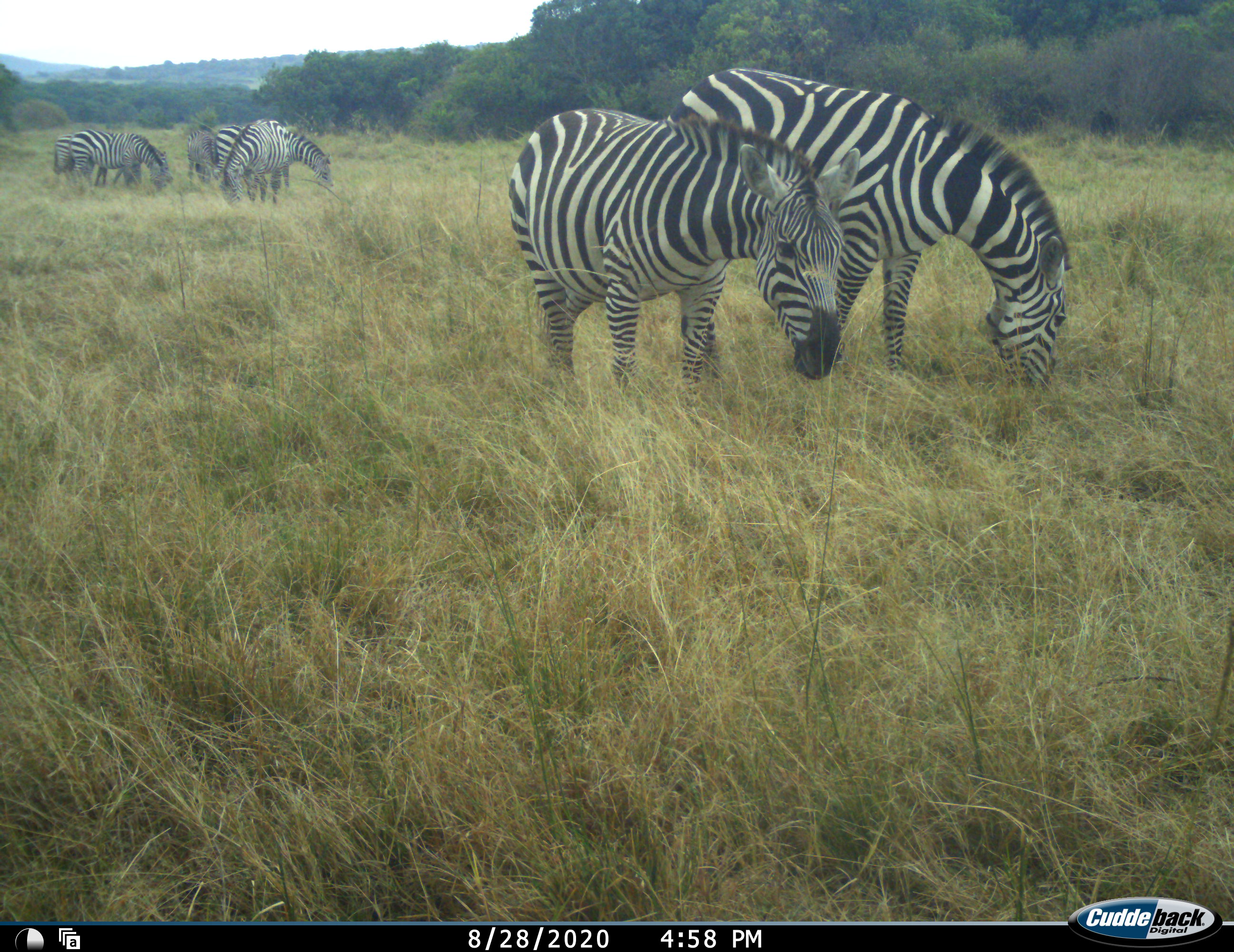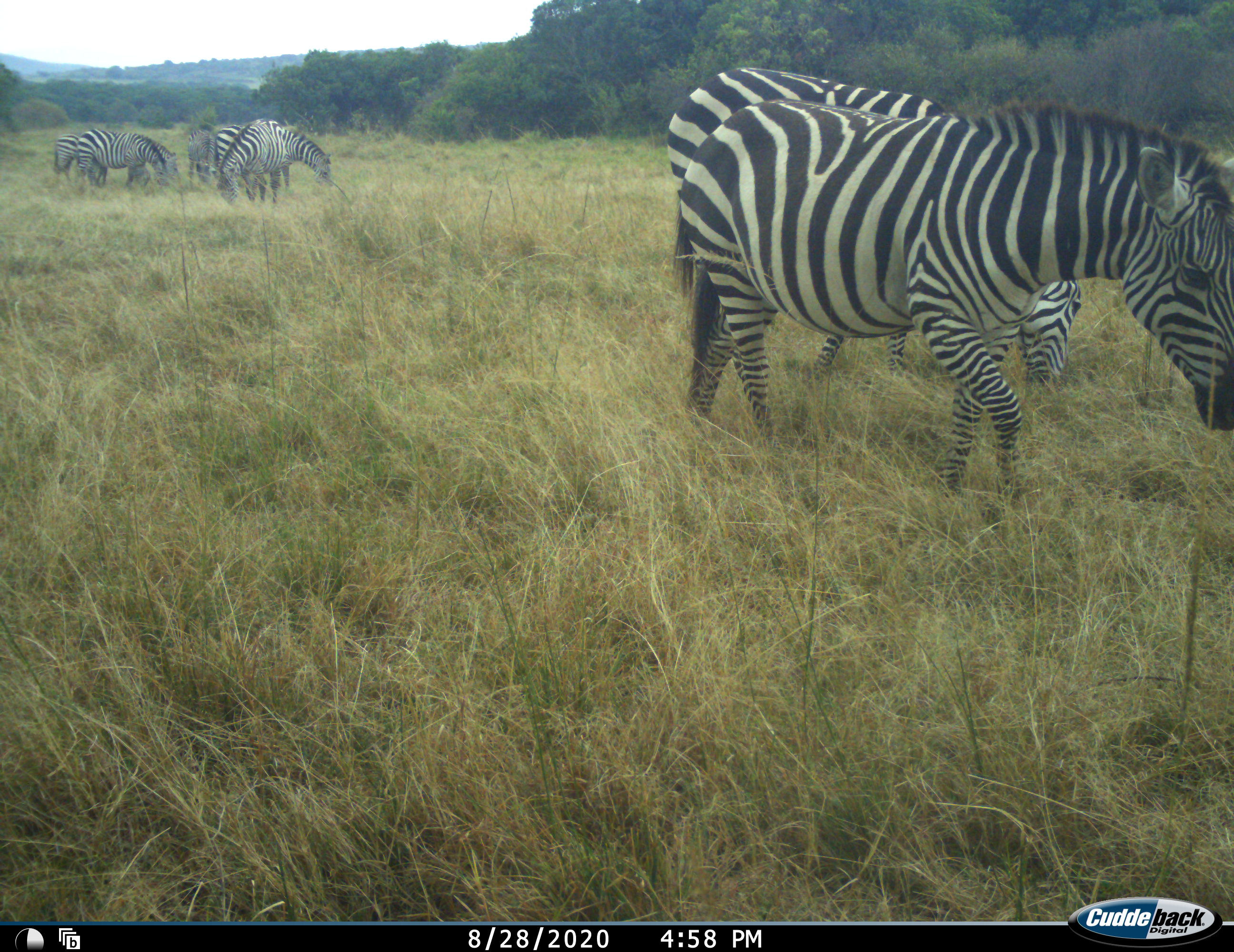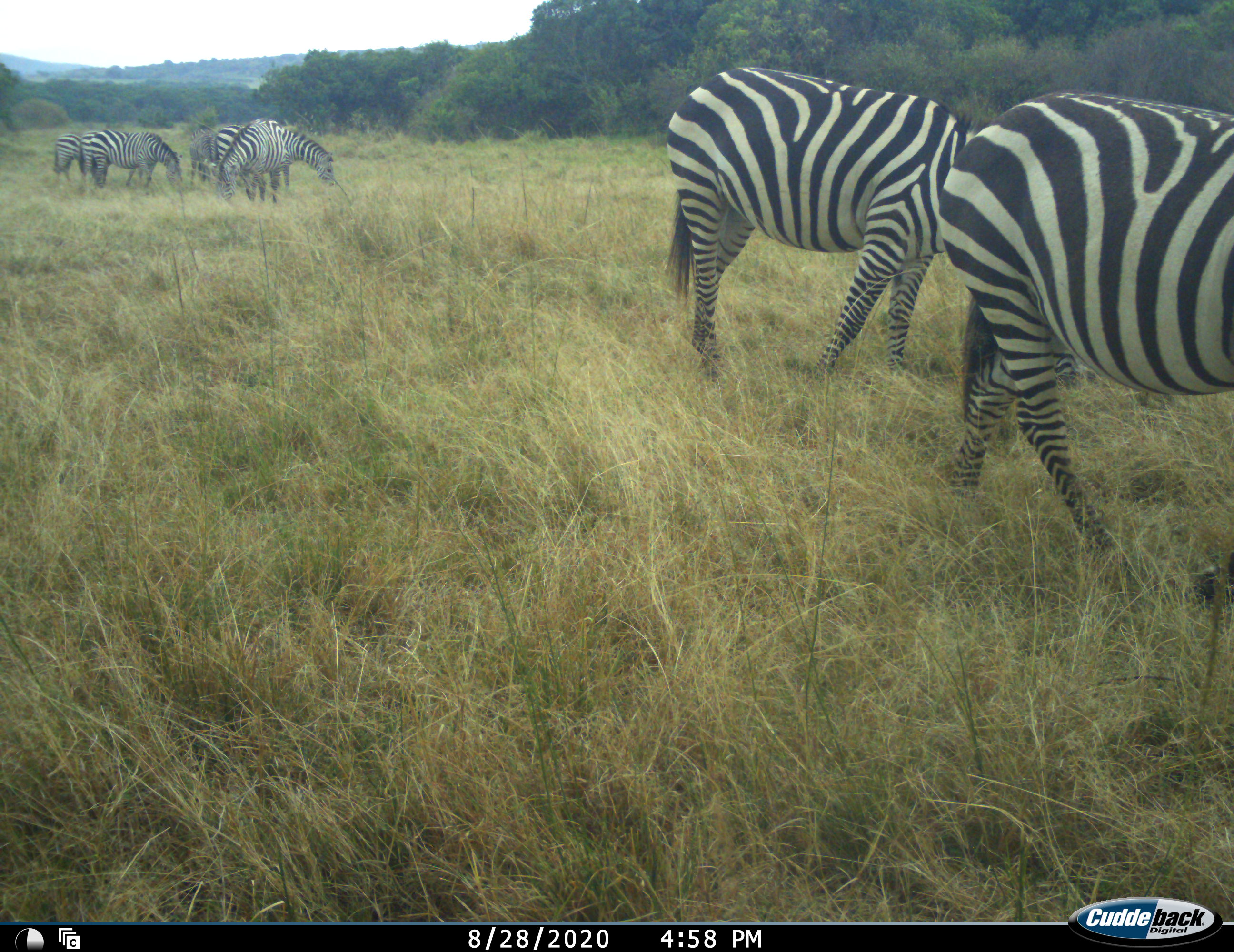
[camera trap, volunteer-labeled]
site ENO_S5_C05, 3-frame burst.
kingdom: Animalia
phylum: Chordata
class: Mammalia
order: Perissodactyla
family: Equidae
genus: Equus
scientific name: Equus quagga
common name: plains zebra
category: zebraplains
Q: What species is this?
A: Zebraplains (plains zebra) (Equus quagga).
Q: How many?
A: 8.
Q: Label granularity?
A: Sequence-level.